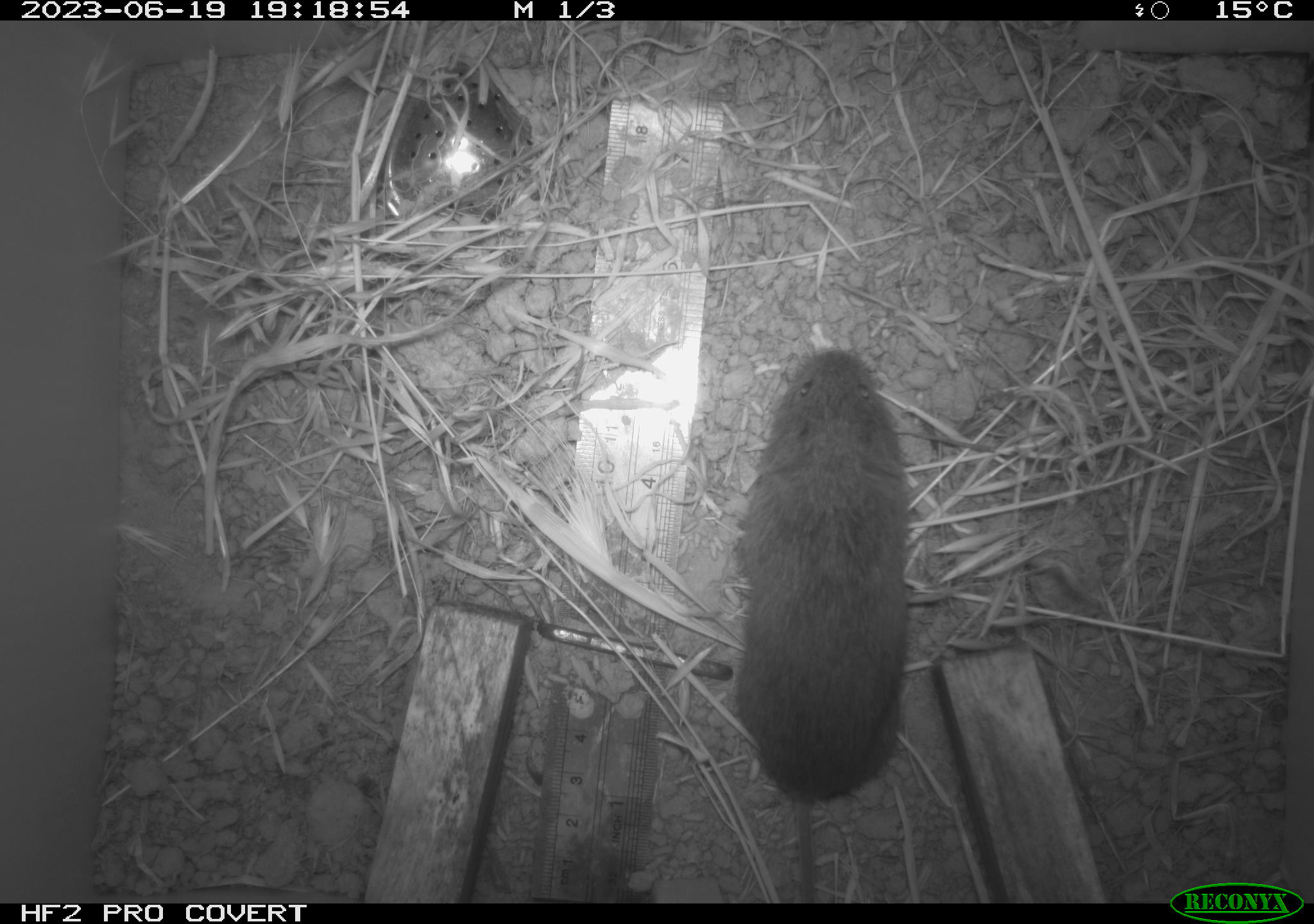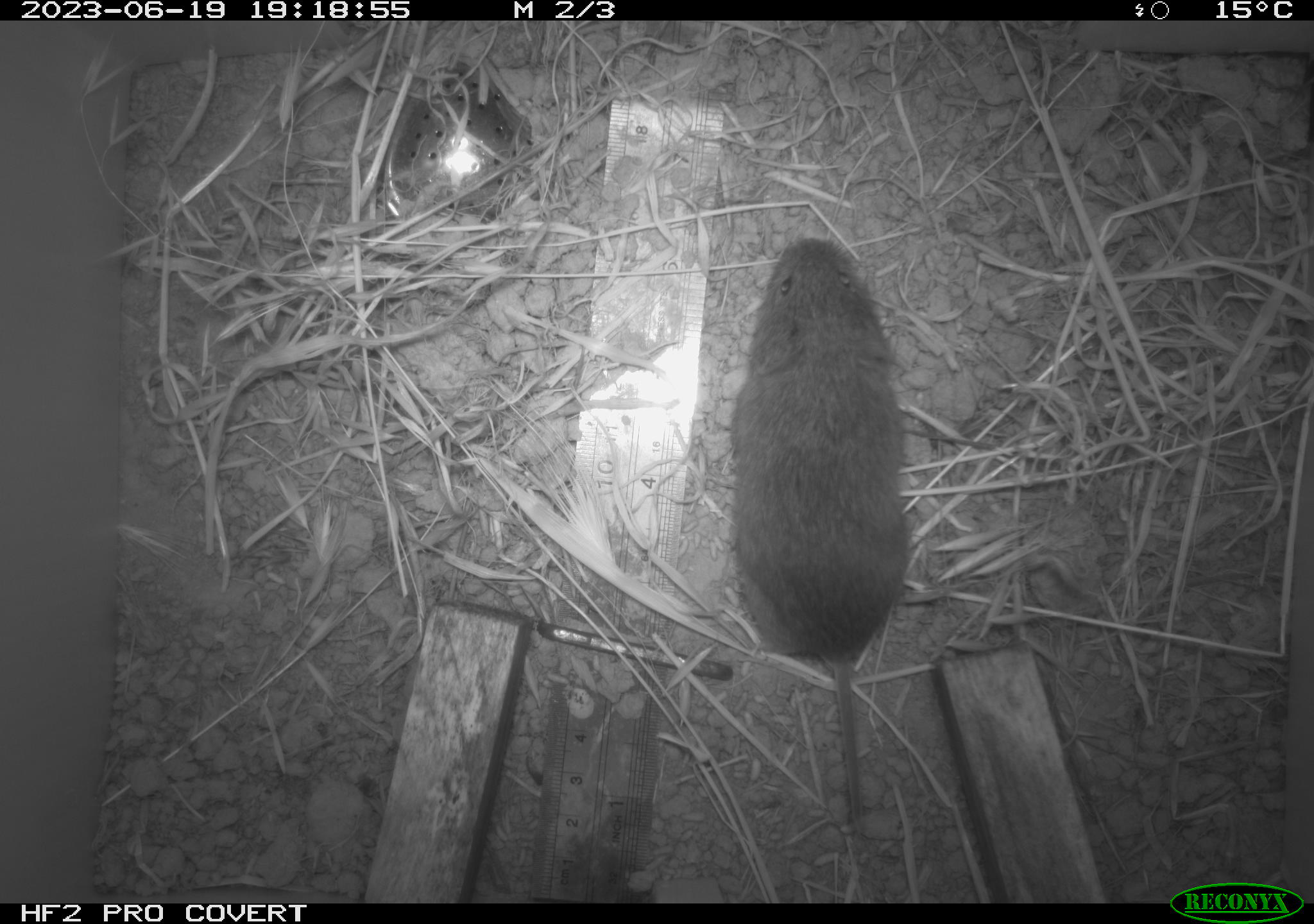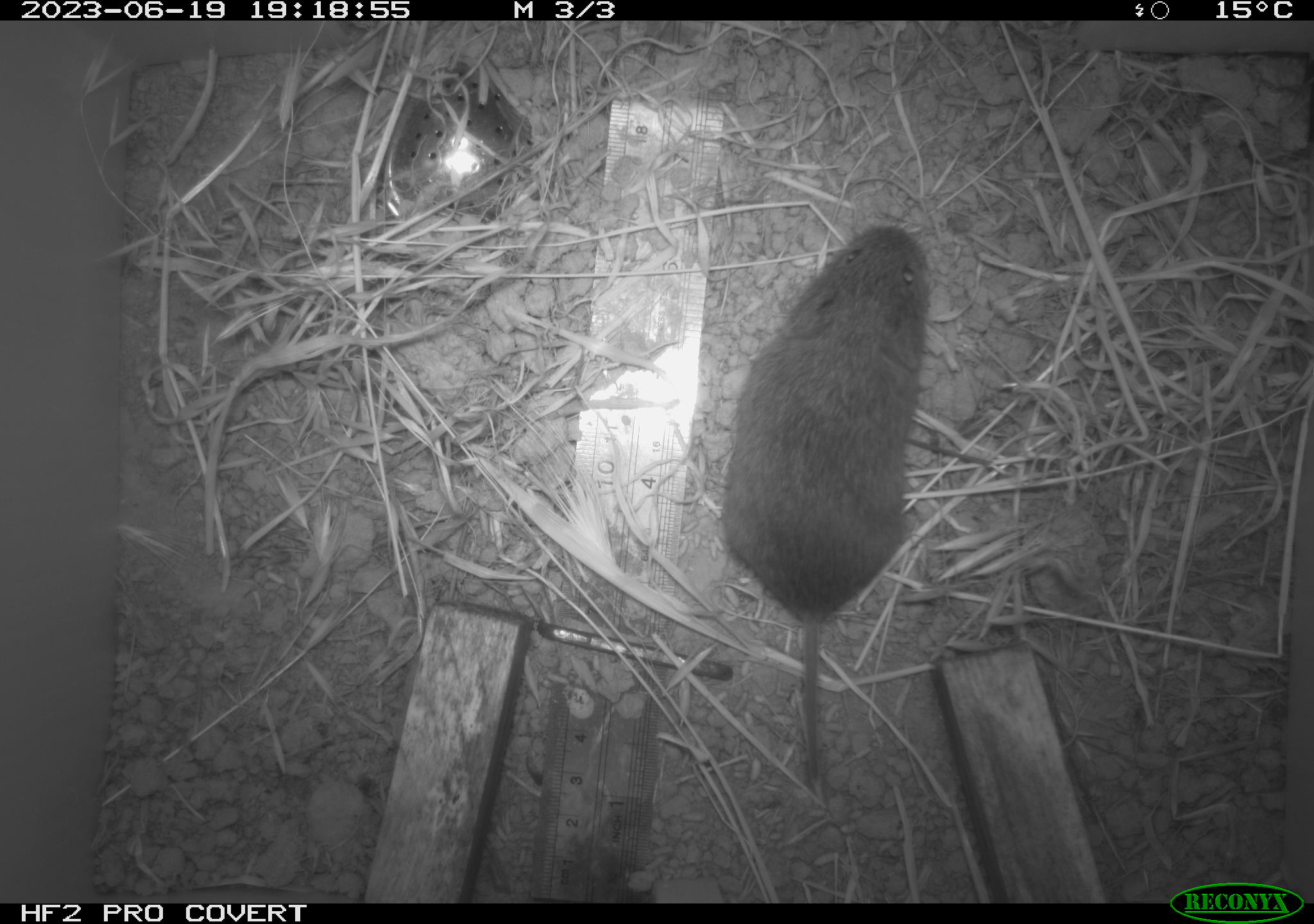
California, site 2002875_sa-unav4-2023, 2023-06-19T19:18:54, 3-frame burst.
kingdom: Animalia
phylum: Chordata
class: Mammalia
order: Rodentia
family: Cricetidae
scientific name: Arvicolinae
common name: voles, lemmings, and muskrats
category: arvicolinae subfamily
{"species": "arvicolinae subfamily (voles, lemmings, and muskrats) (Arvicolinae)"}